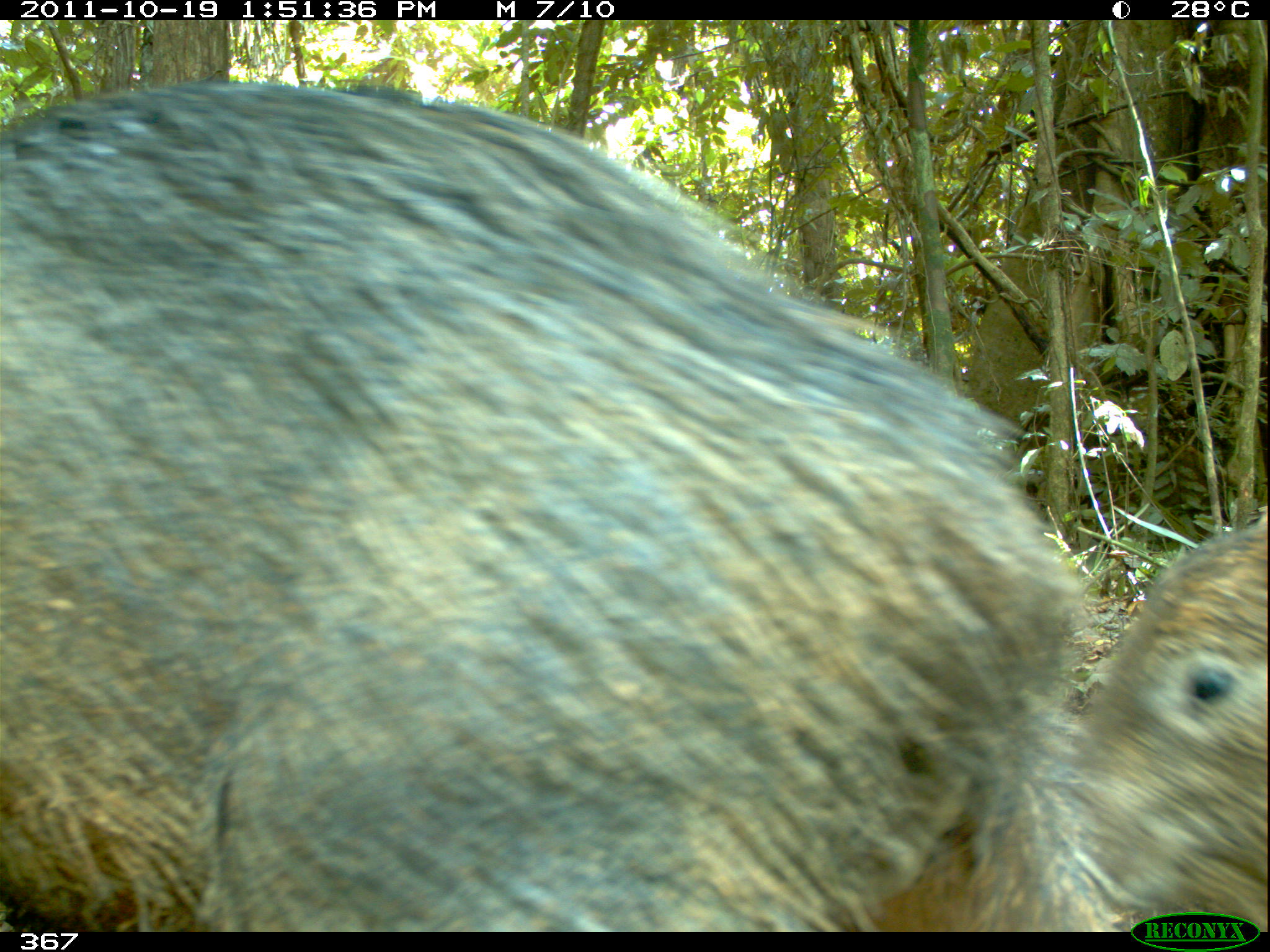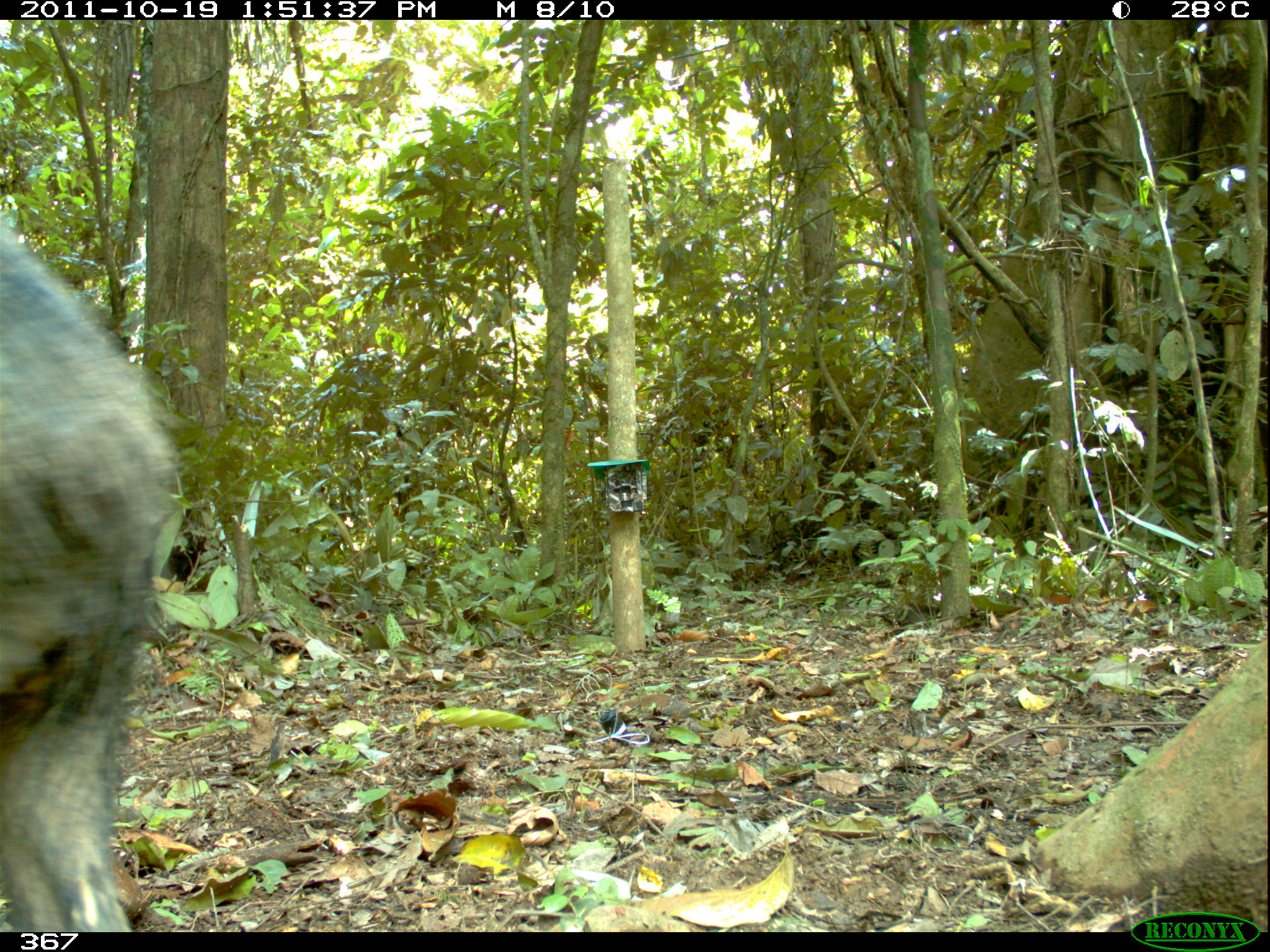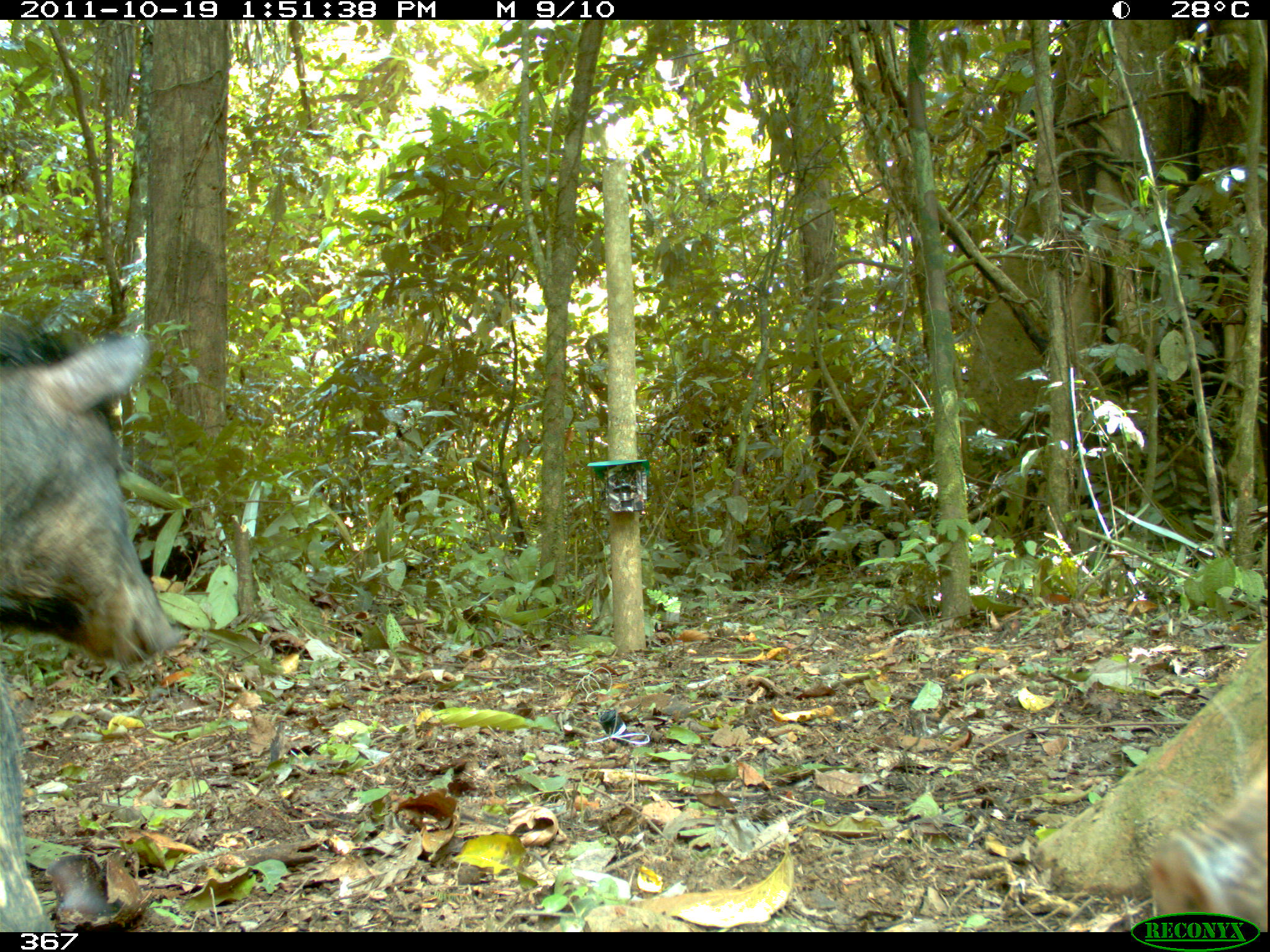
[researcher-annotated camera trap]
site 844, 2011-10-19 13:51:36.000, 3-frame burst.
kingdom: Animalia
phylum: Chordata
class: Mammalia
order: Artiodactyla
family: Tayassuidae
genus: Tayassu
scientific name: Tayassu pecari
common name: white-lipped peccary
Tayassu pecari (white-lipped peccary).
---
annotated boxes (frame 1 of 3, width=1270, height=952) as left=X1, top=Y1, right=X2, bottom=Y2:
tayassu pecari: left=0, top=77, right=1083, bottom=932; left=1067, top=522, right=1270, bottom=930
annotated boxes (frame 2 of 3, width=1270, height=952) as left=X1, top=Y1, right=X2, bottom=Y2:
tayassu pecari: left=0, top=216, right=178, bottom=932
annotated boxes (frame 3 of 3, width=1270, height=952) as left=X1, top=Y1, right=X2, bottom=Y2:
tayassu pecari: left=0, top=316, right=175, bottom=930